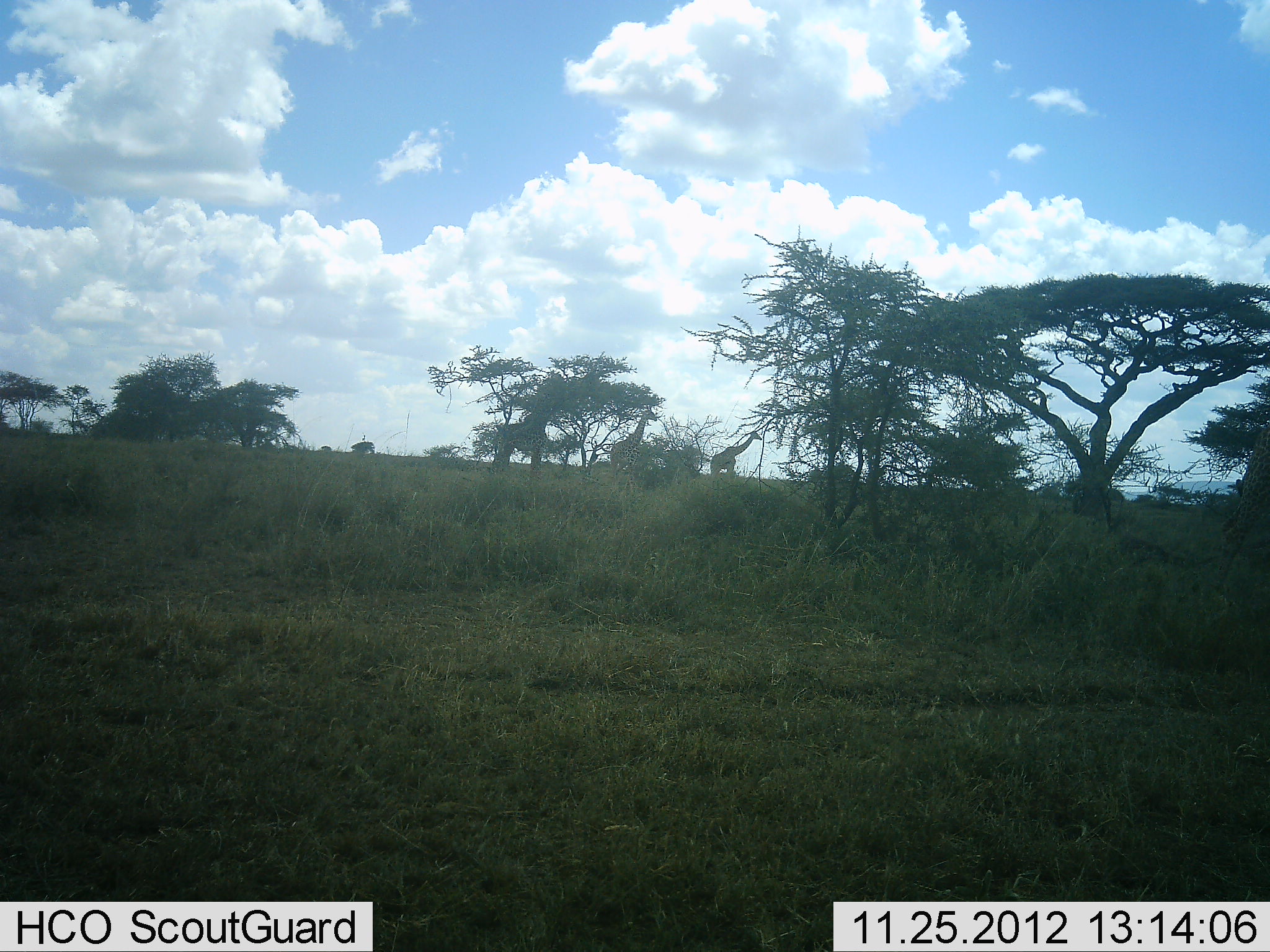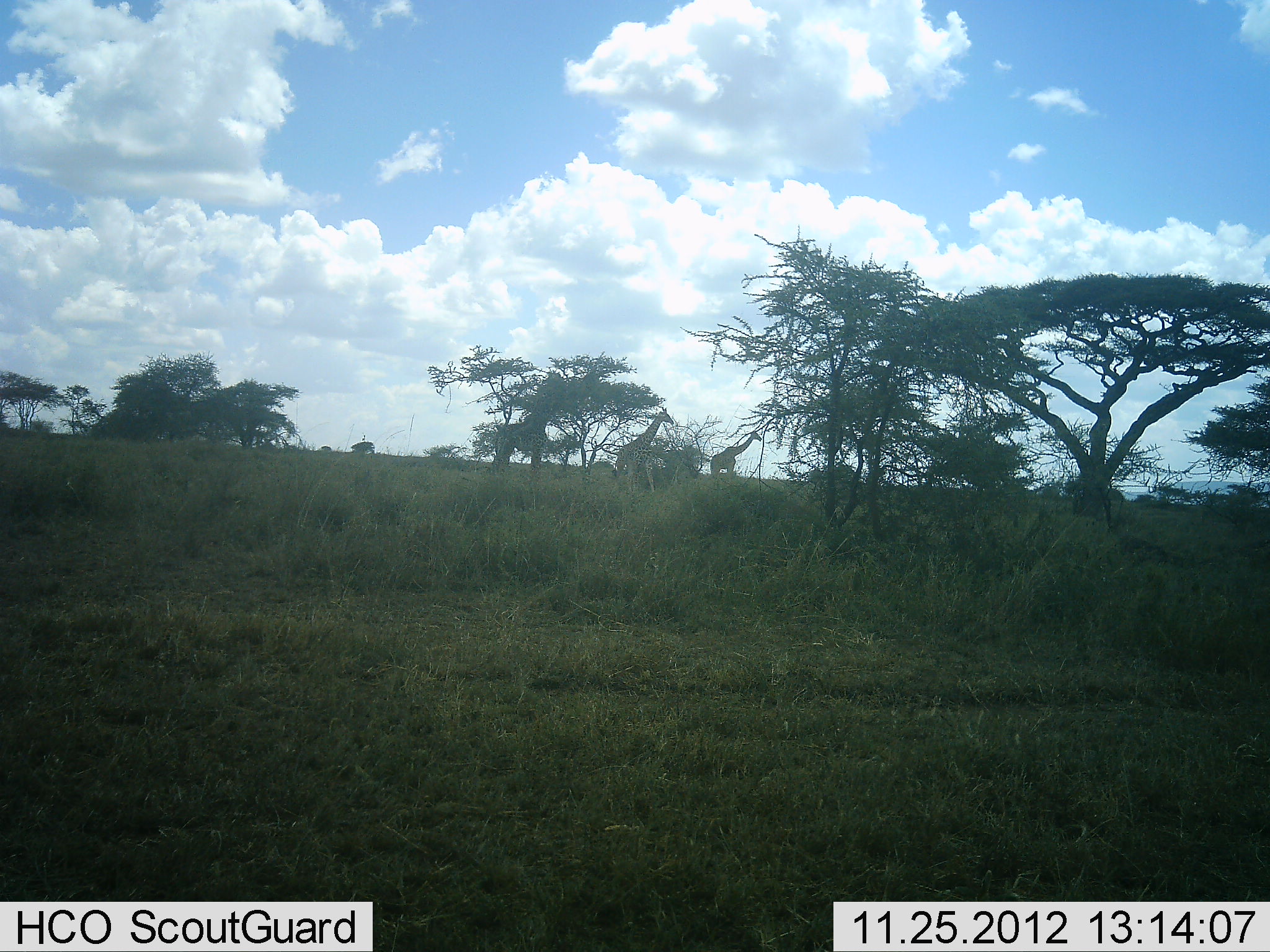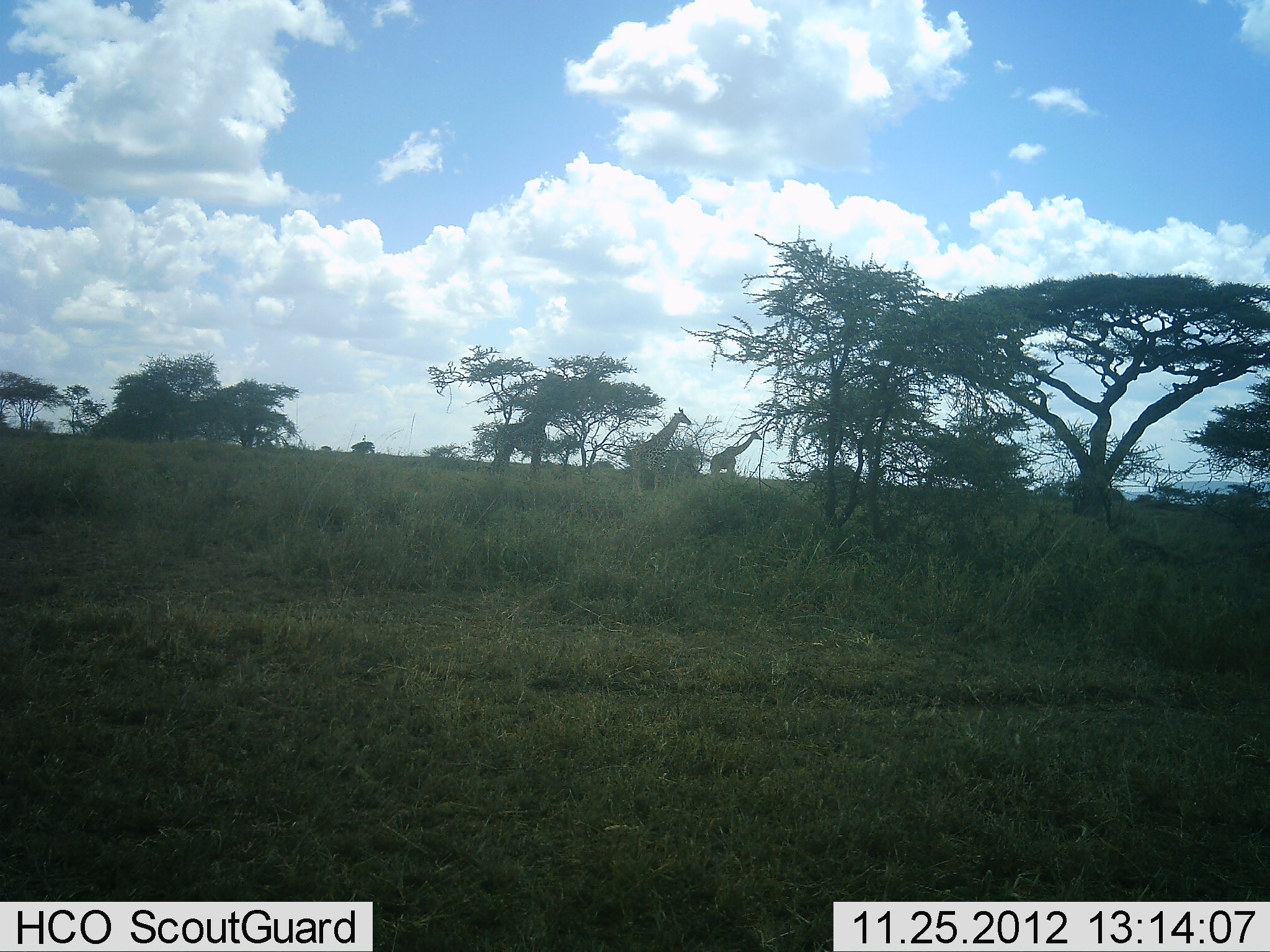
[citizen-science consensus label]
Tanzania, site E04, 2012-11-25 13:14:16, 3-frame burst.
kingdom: Animalia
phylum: Chordata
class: Mammalia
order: Artiodactyla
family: Giraffidae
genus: Giraffa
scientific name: Giraffa camelopardalis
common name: giraffe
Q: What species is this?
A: Giraffe (Giraffa camelopardalis).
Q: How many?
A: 3.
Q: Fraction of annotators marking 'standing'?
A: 49%.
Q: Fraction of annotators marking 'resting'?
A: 0%.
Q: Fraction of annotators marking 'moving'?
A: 79%.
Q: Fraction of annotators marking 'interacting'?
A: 0%.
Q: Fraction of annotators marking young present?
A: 0%.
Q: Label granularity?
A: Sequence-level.